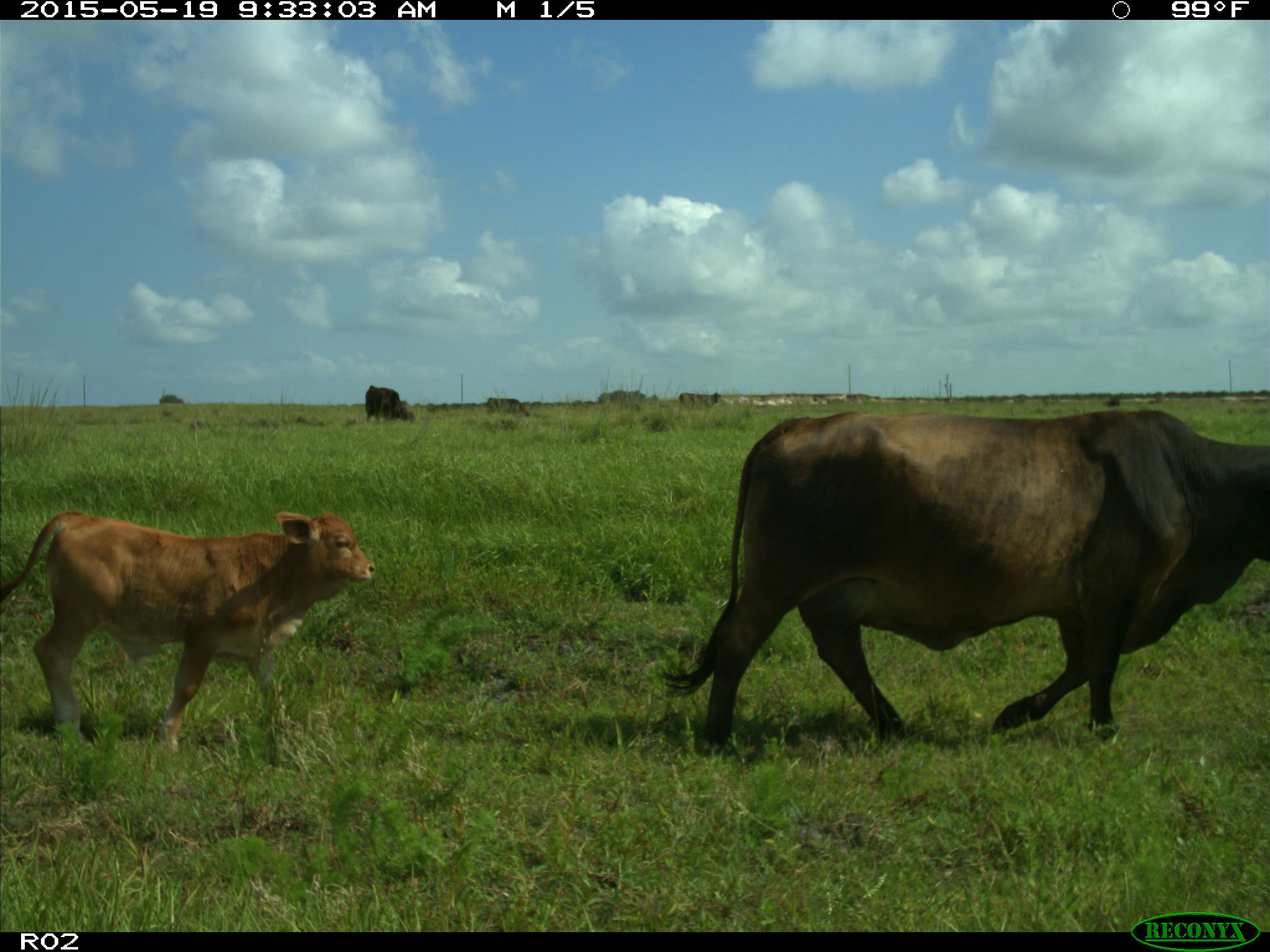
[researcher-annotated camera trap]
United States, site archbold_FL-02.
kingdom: Animalia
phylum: Chordata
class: Mammalia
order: Artiodactyla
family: Bovidae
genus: Bos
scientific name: Bos taurus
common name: domestic cow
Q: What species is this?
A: Bos taurus (domestic cow).